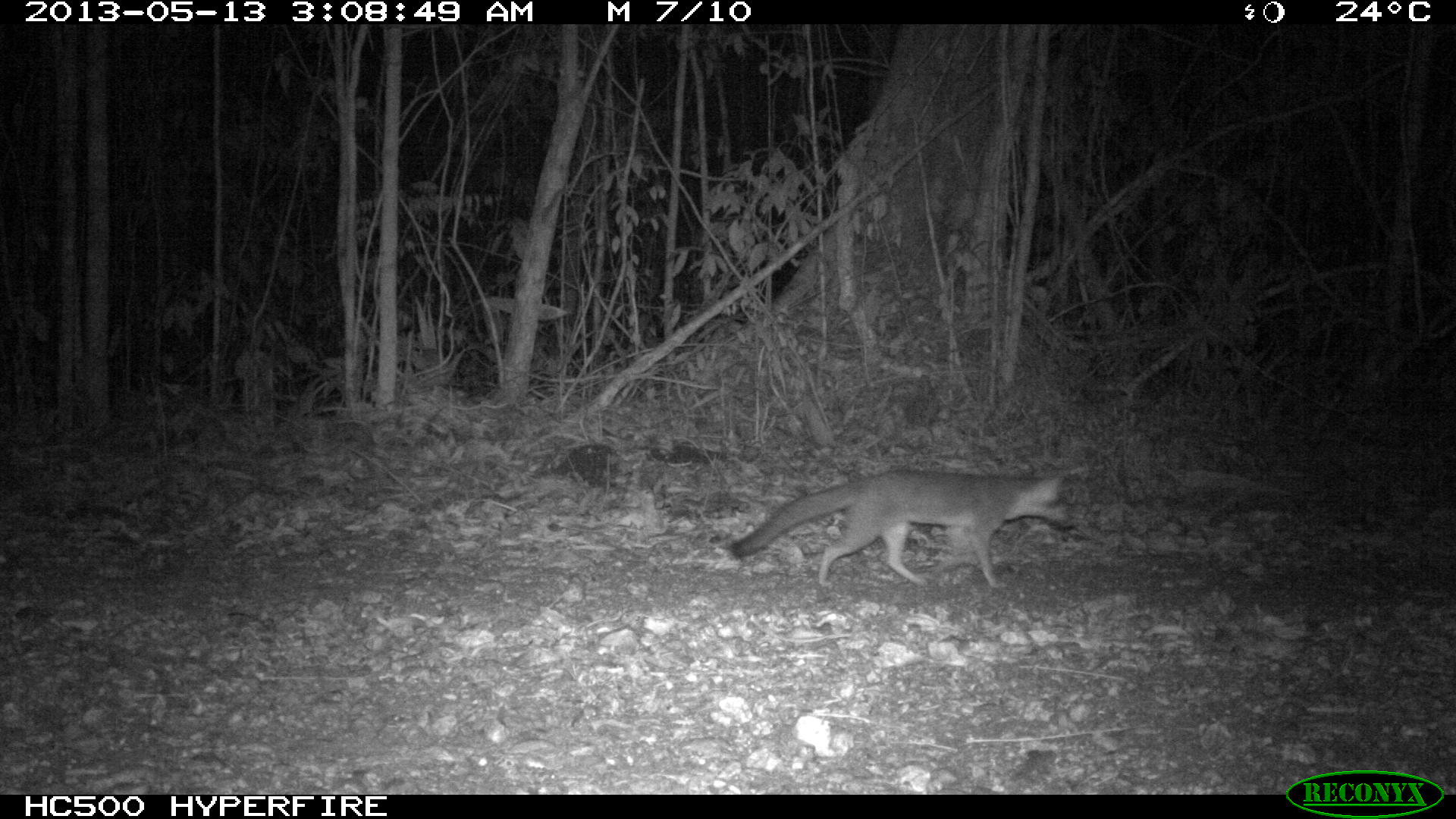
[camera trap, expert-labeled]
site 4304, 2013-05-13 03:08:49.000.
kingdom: Animalia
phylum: Chordata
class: Mammalia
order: Carnivora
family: Canidae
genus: Urocyon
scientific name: Urocyon cinereoargenteus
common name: gray fox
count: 1